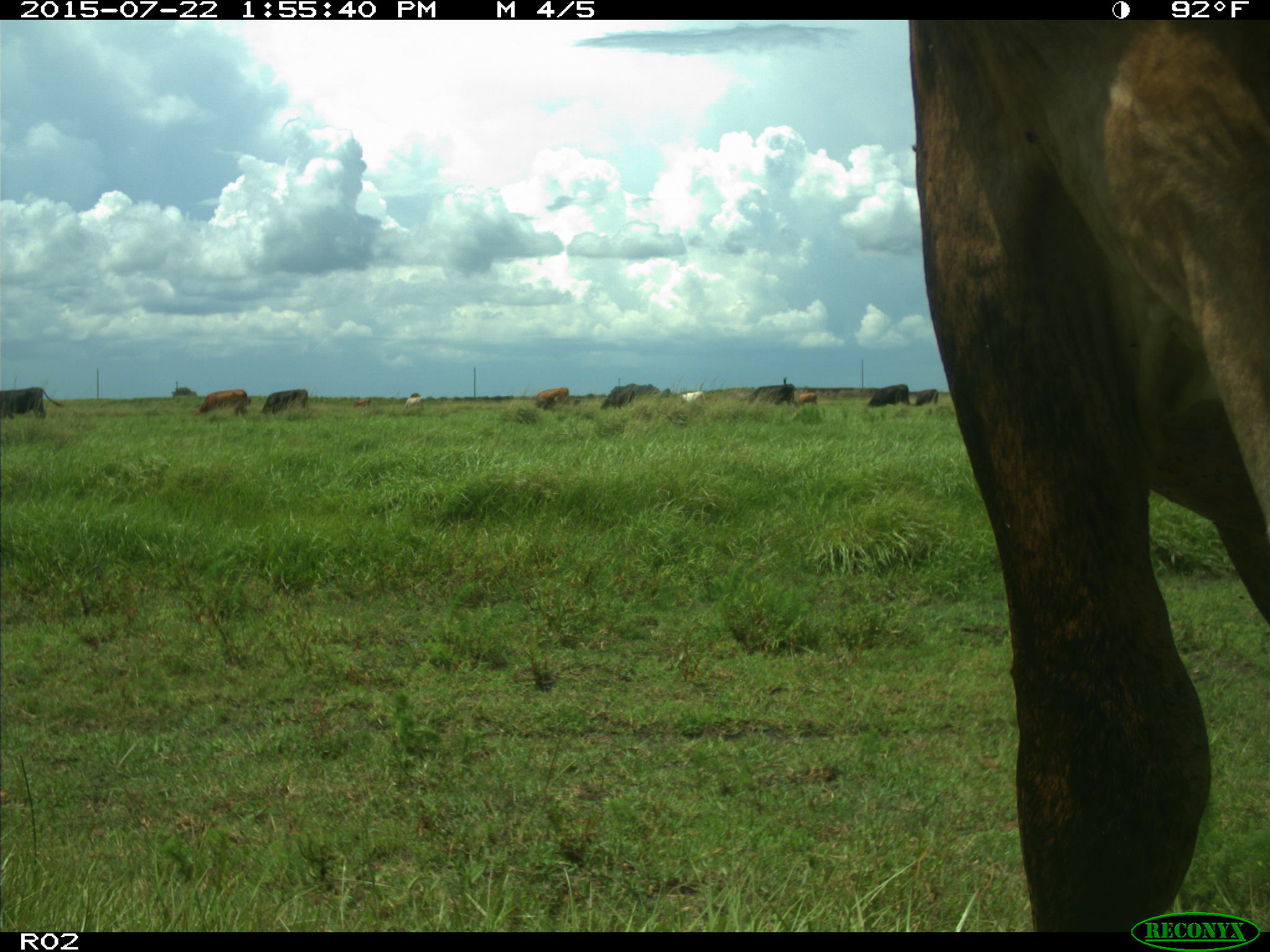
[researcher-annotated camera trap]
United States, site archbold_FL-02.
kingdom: Animalia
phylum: Chordata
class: Mammalia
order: Artiodactyla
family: Bovidae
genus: Bos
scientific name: Bos taurus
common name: domestic cow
Bos taurus (domestic cow).